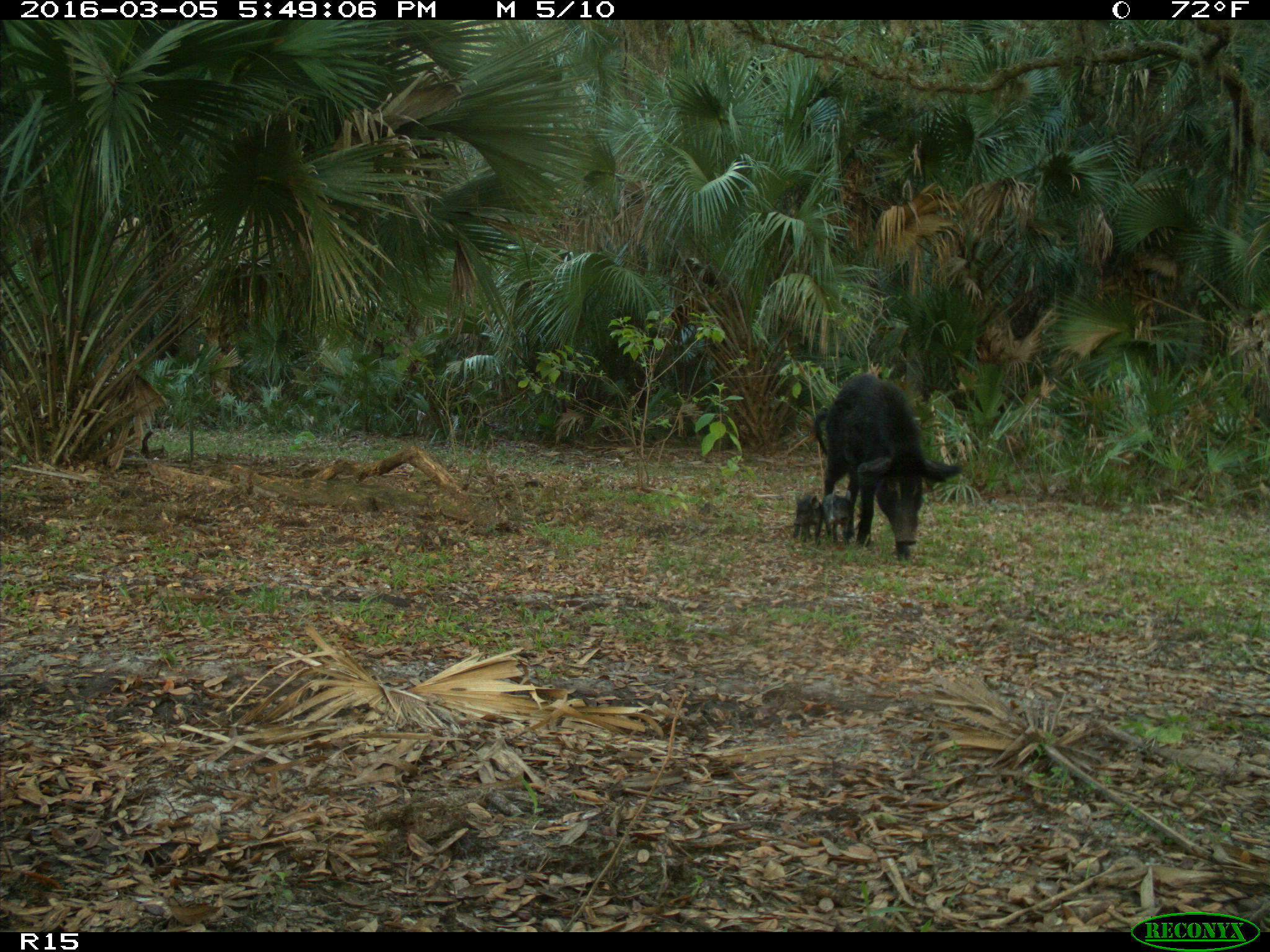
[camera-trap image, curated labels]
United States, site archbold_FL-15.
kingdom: Animalia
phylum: Chordata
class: Mammalia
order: Artiodactyla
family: Suidae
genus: Sus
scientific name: Sus scrofa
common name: wild boar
Sus scrofa (wild boar).